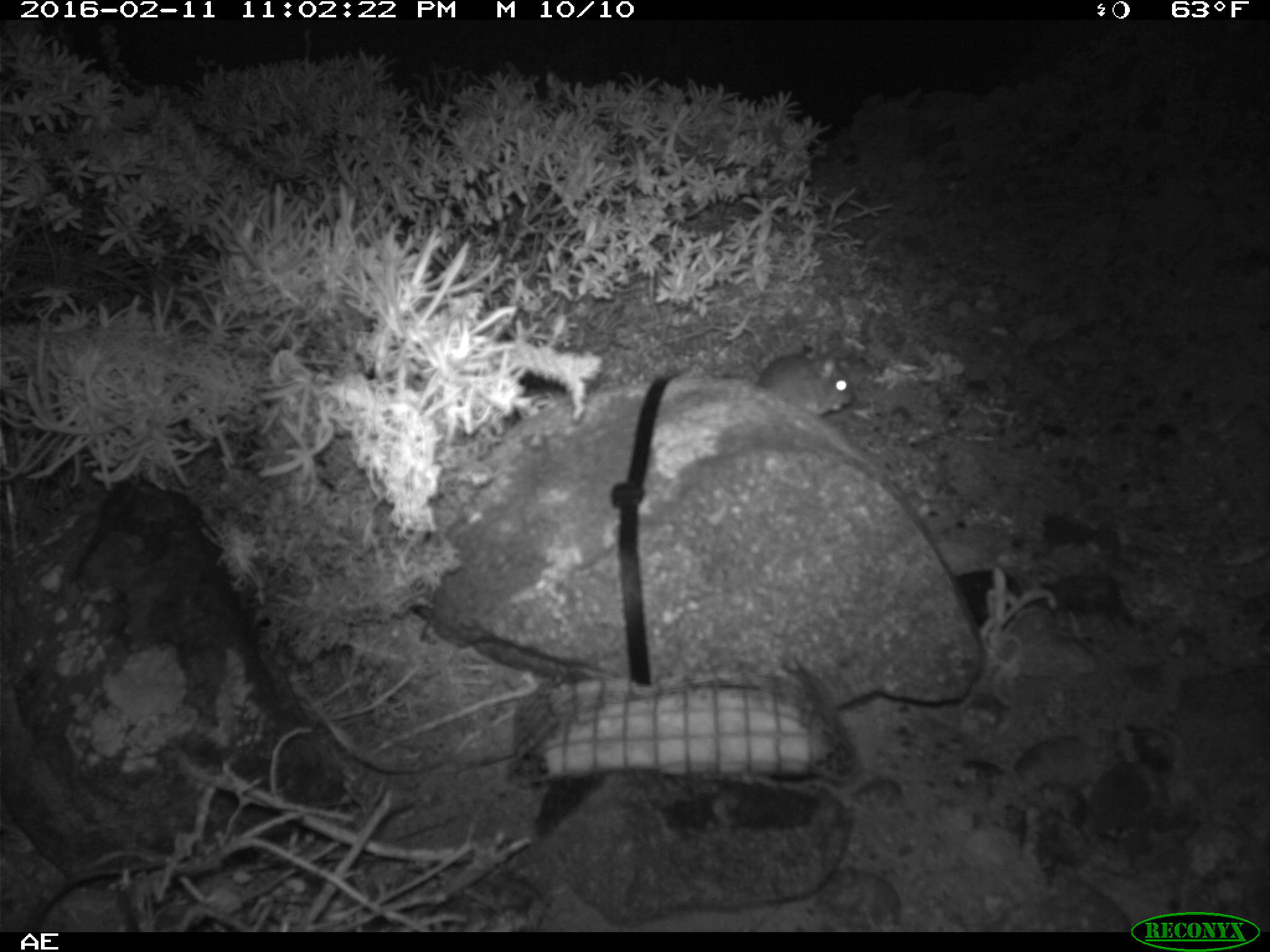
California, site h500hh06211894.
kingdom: Animalia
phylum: Chordata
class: Mammalia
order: Rodentia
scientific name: Rodentia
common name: rodent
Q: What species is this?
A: Rodent (Rodentia).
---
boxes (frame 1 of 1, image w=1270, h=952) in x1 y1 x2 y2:
rodent: 721 345 854 414